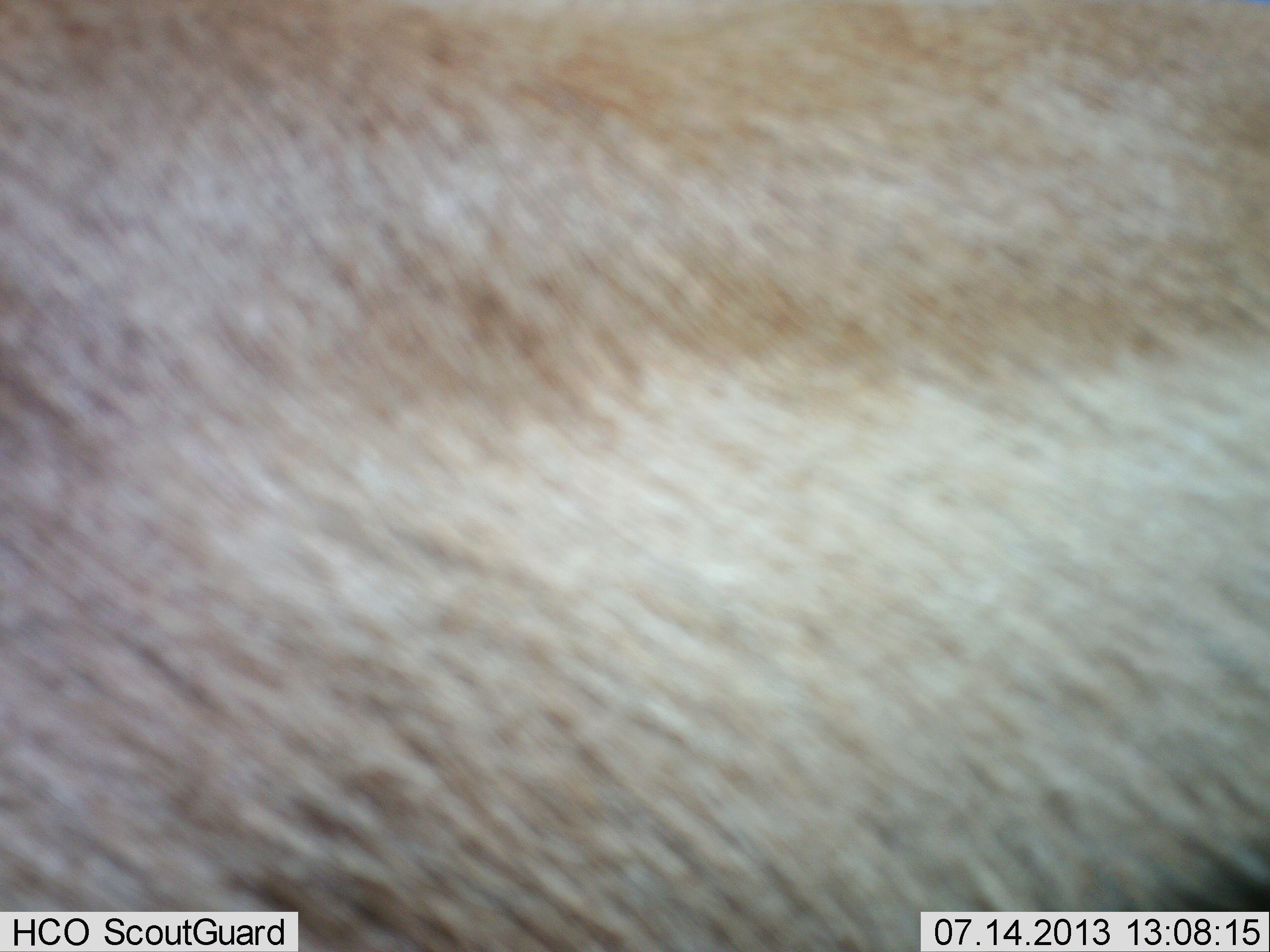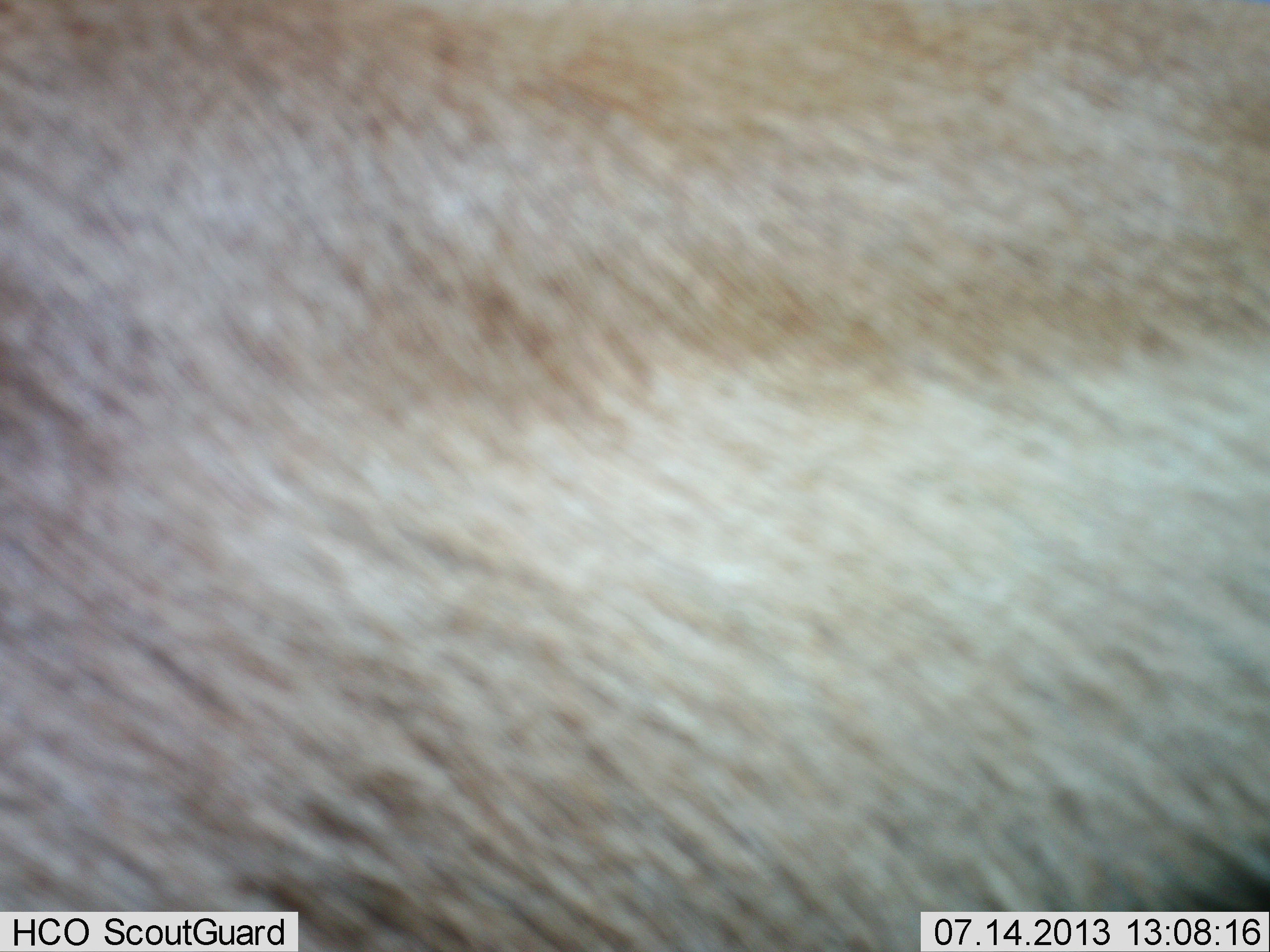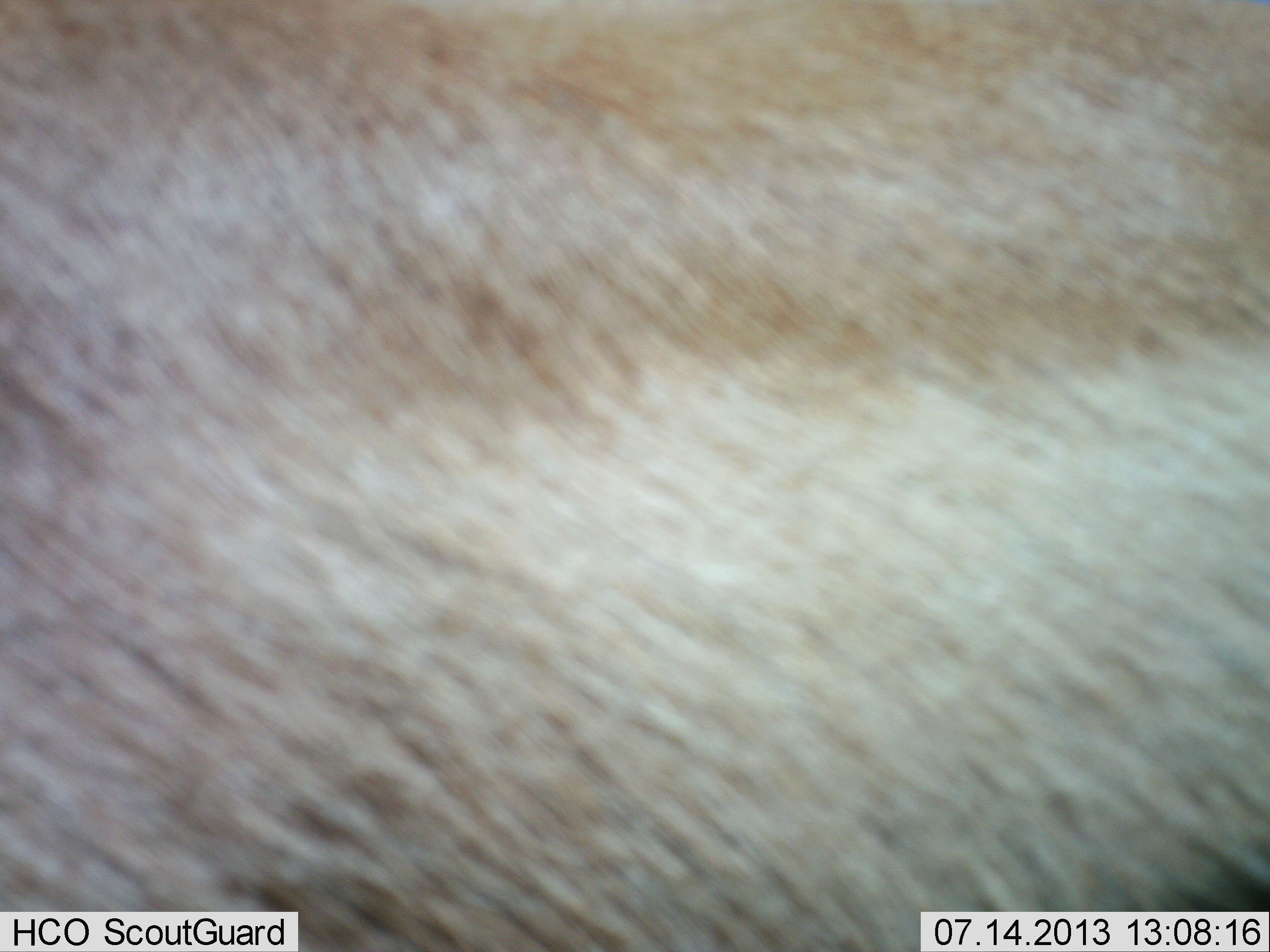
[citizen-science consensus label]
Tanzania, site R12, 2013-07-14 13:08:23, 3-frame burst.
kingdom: Animalia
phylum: Chordata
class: Mammalia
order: Artiodactyla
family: Bovidae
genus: Nanger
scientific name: Nanger granti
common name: grant's gazelle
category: gazellegrants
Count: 1.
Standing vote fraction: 100%.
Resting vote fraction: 0%.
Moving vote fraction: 0%.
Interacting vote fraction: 0%.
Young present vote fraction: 0%.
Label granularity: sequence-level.